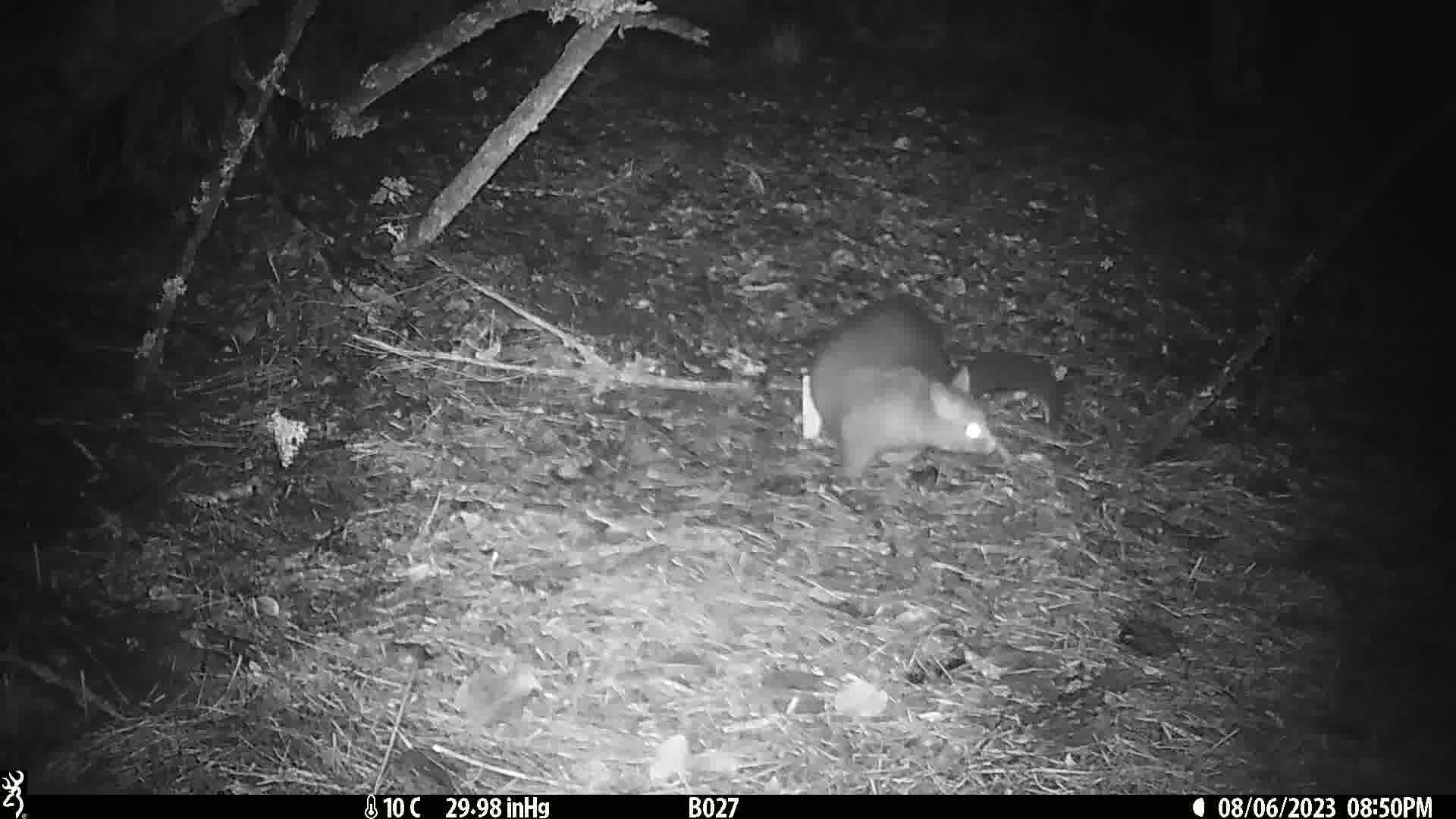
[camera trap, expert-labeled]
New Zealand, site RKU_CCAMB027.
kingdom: Animalia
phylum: Chordata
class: Mammalia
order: Diprotodontia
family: Phalangeridae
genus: Trichosurus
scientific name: Trichosurus vulpecula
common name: common brushtail possum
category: possum